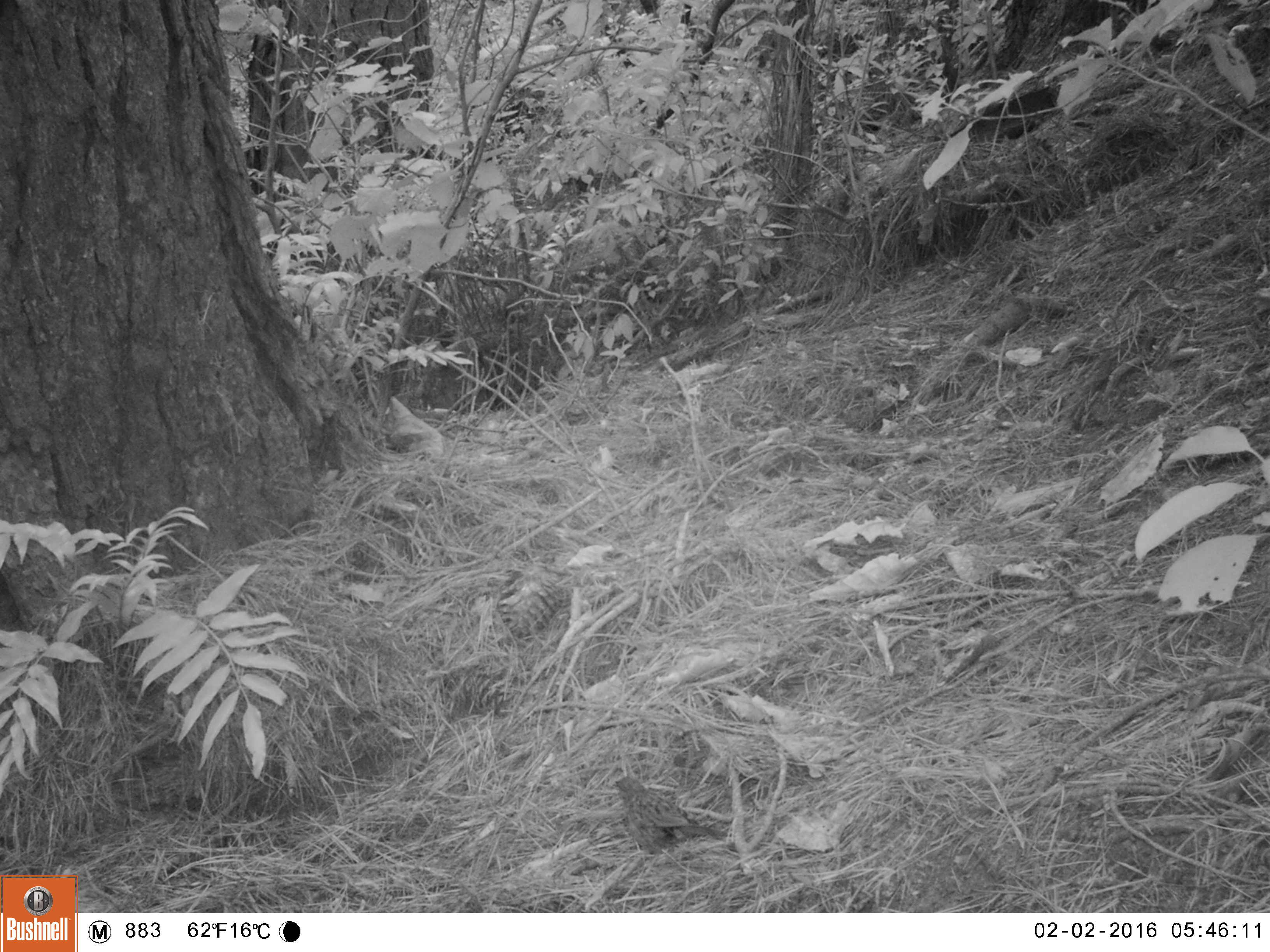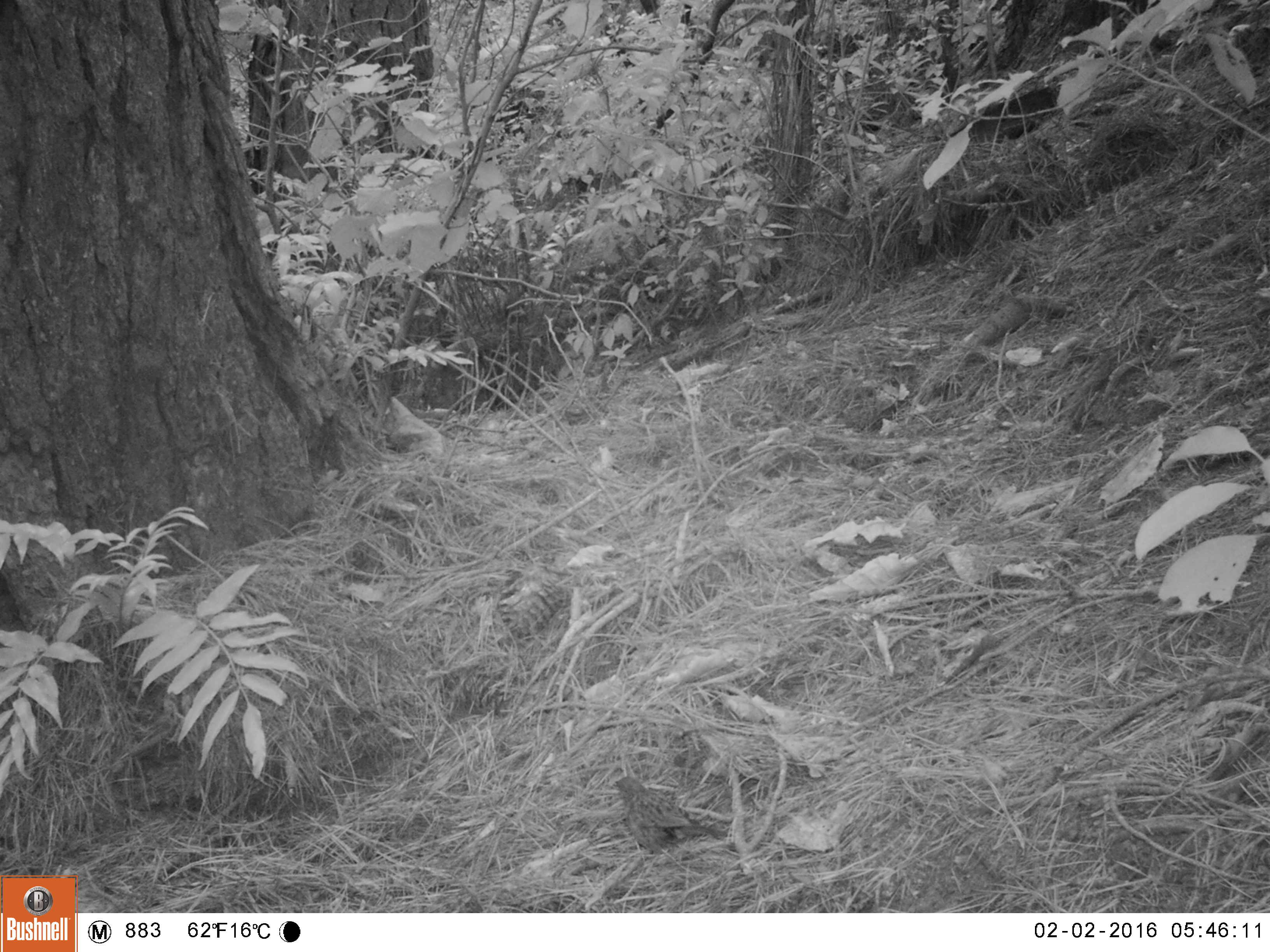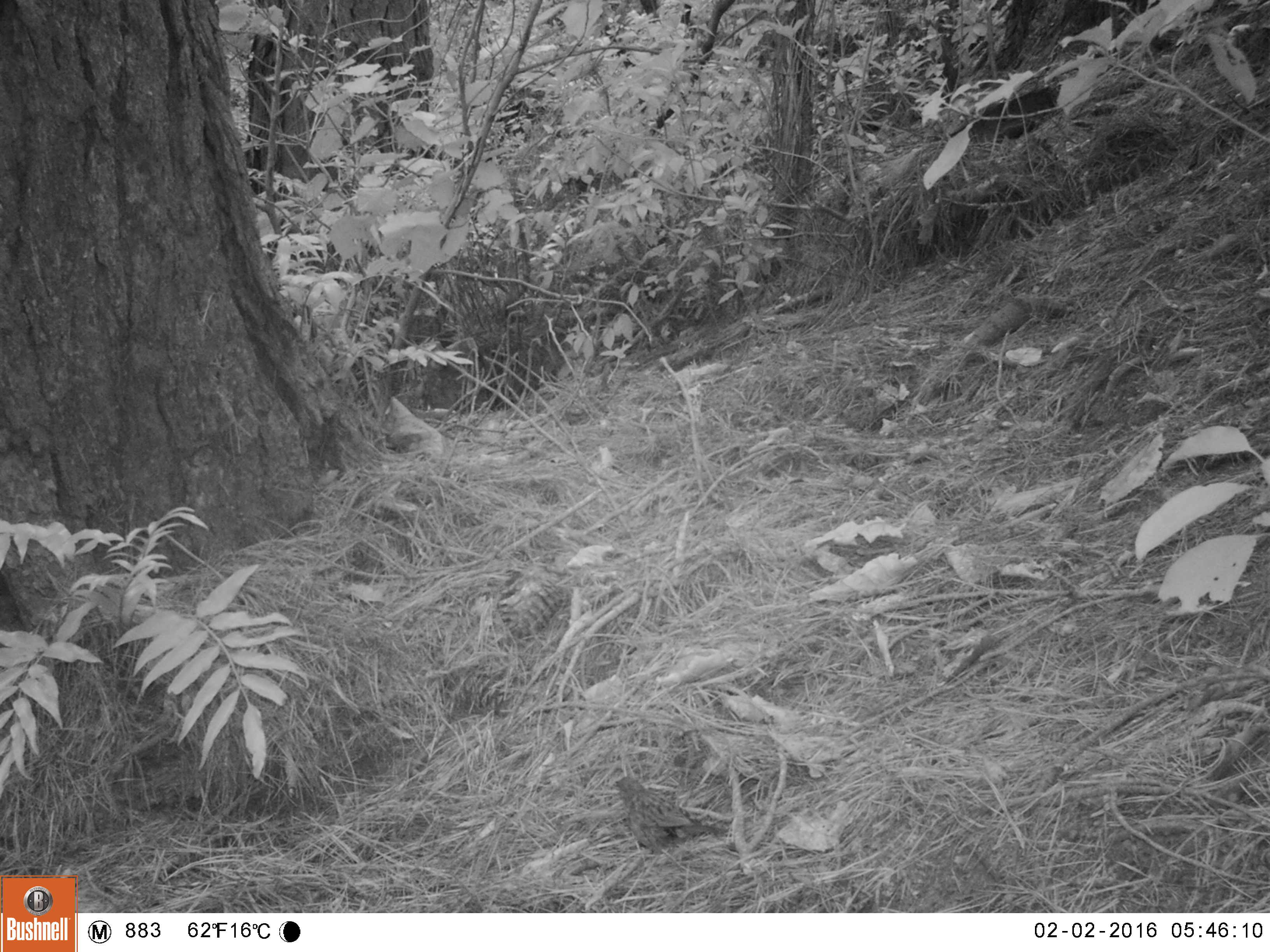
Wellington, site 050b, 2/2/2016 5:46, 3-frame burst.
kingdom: Animalia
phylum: Chordata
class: Aves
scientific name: Aves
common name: bird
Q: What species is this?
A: Bird (Aves).